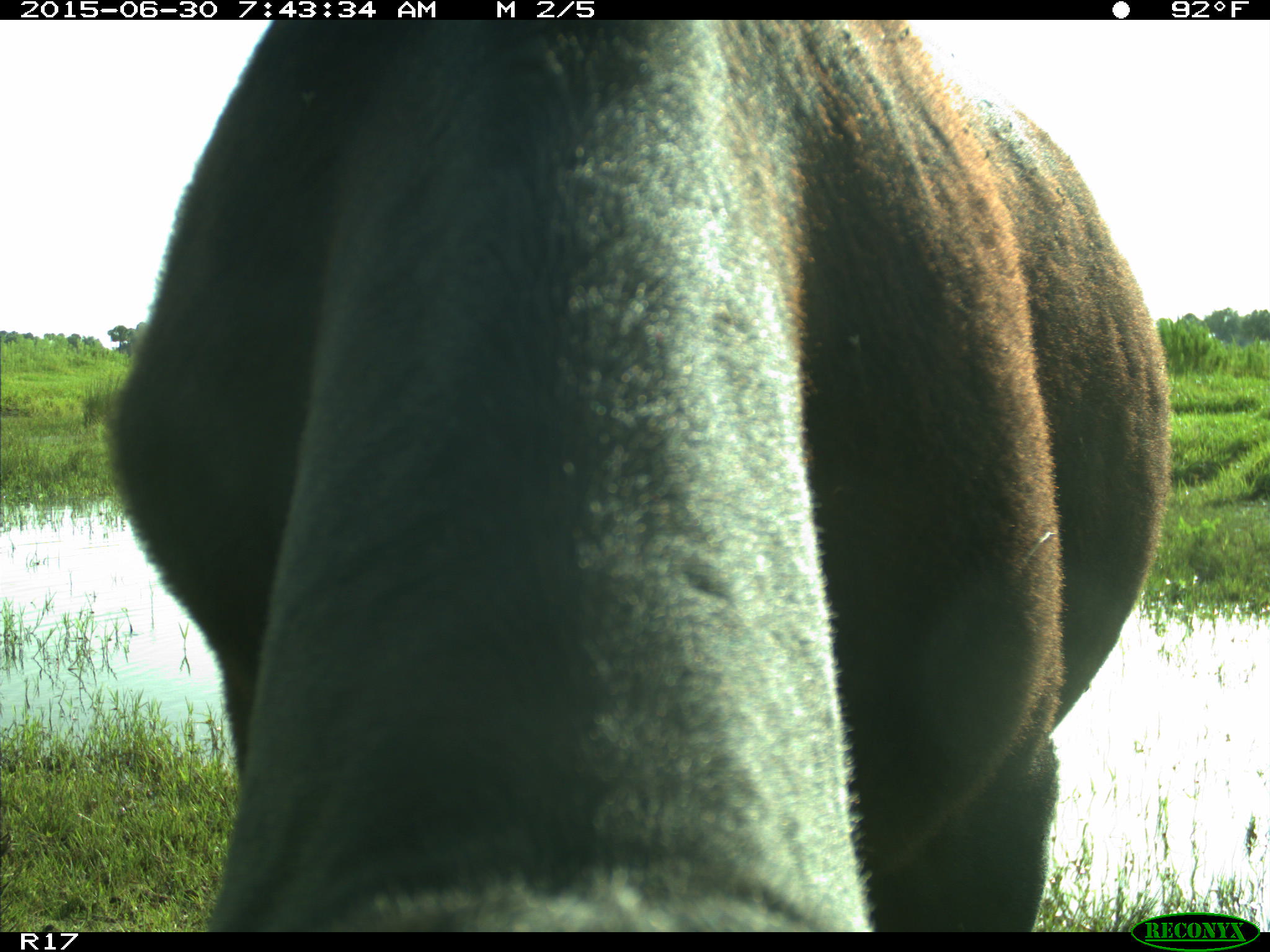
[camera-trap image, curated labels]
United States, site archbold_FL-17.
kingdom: Animalia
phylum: Chordata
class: Mammalia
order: Artiodactyla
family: Bovidae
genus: Bos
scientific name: Bos taurus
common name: domestic cow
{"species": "Bos taurus (domestic cow)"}